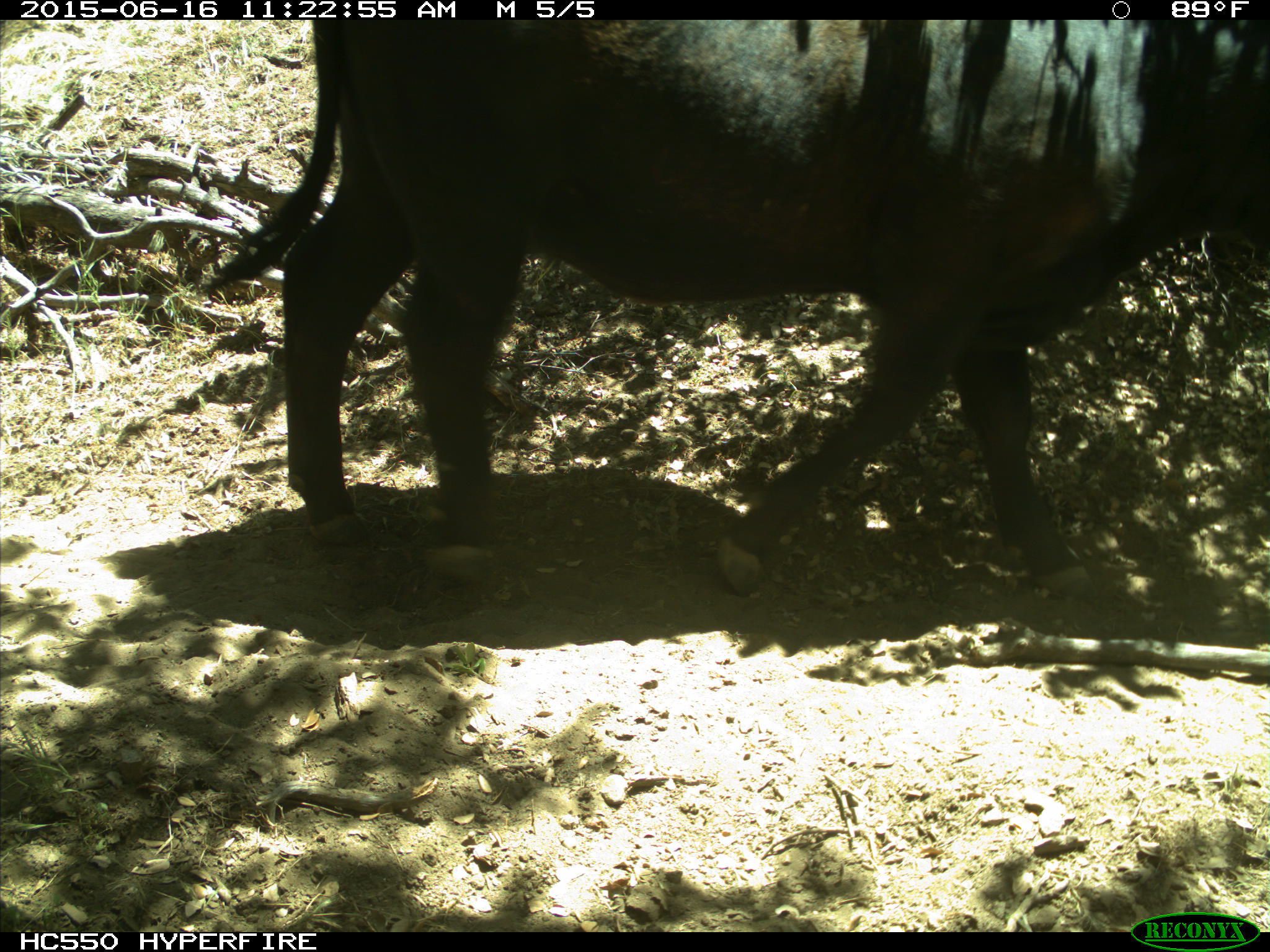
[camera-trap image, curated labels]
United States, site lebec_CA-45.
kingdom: Animalia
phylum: Chordata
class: Mammalia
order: Artiodactyla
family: Bovidae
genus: Bos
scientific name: Bos taurus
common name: domestic cow